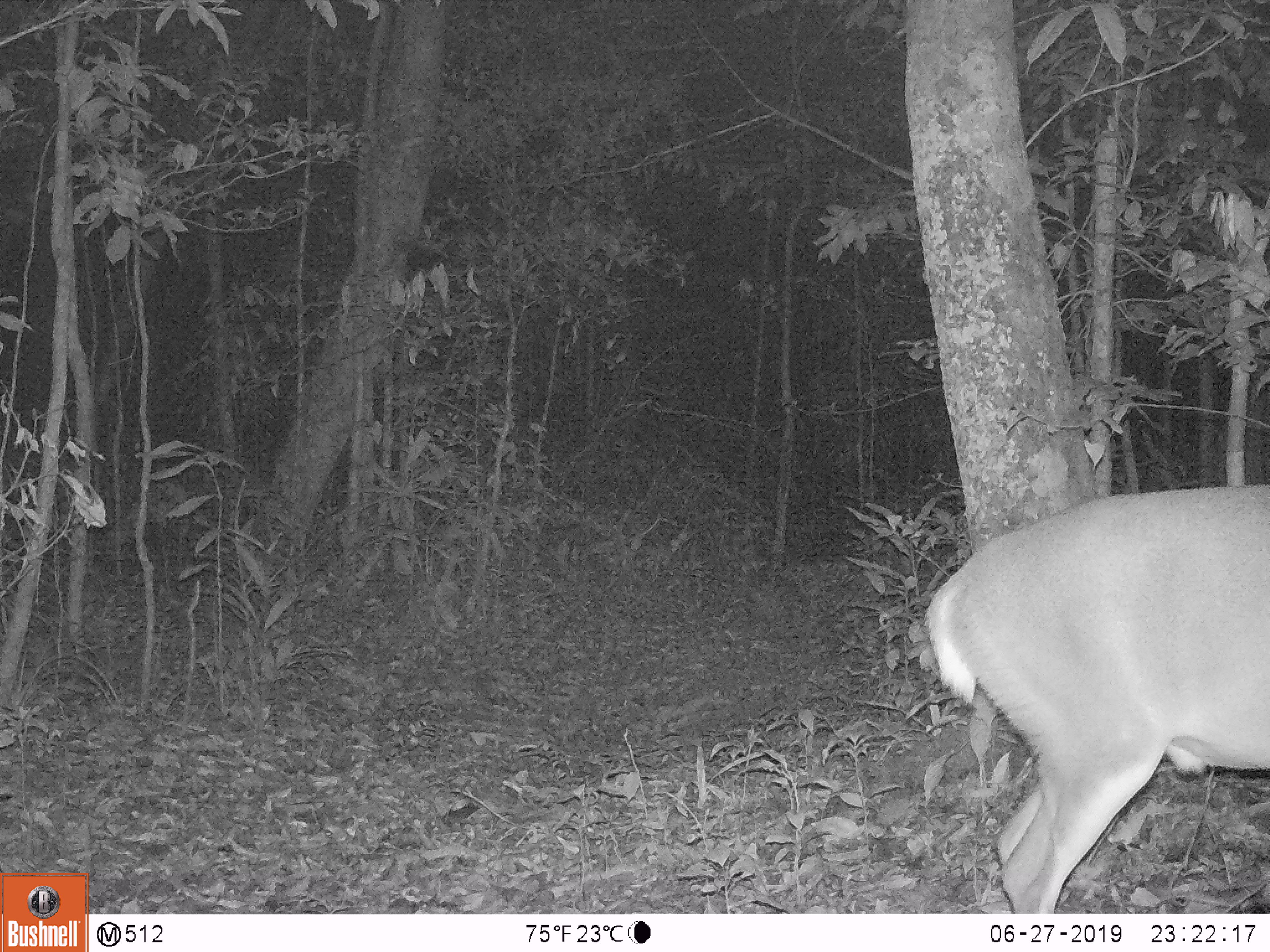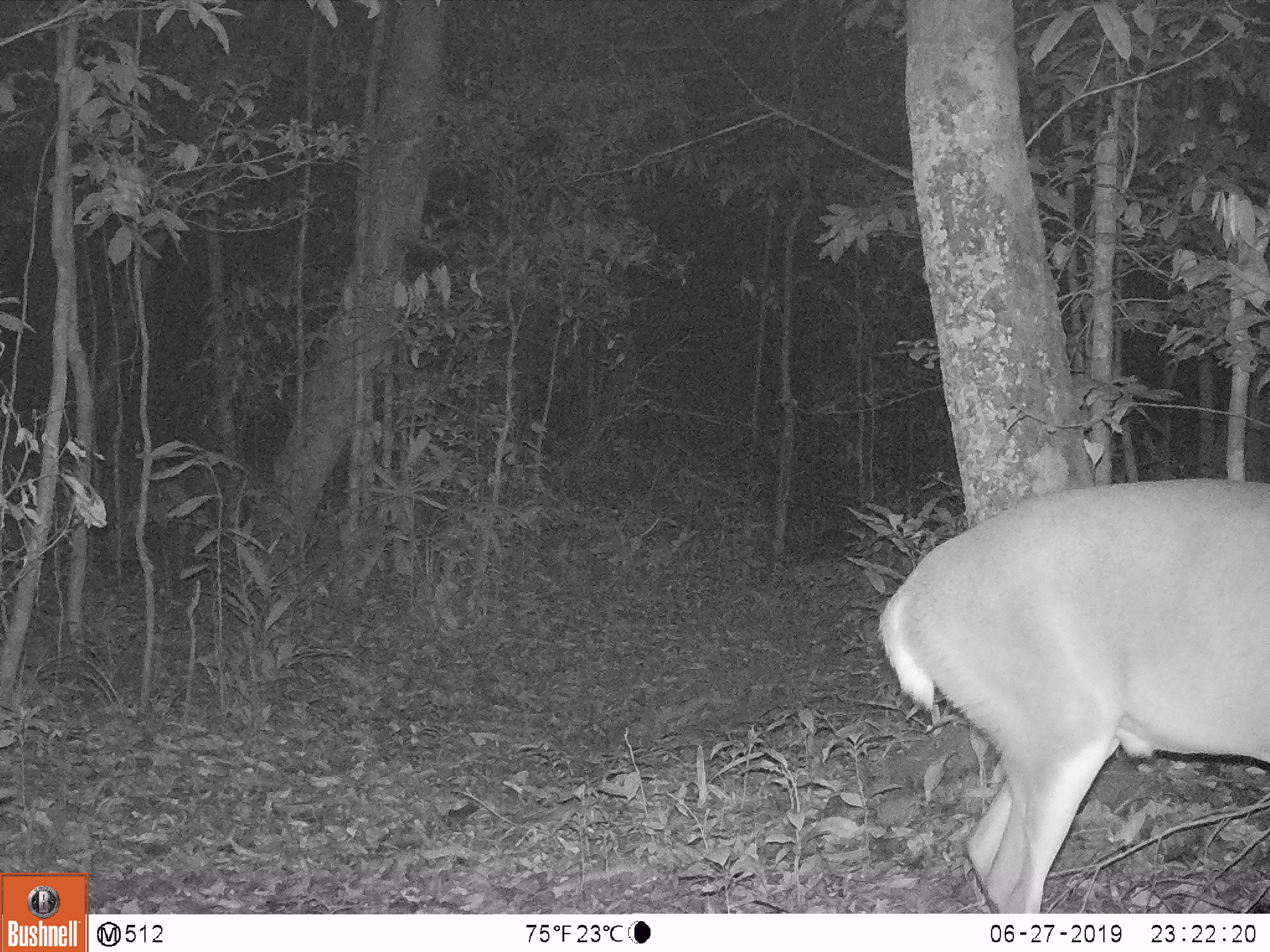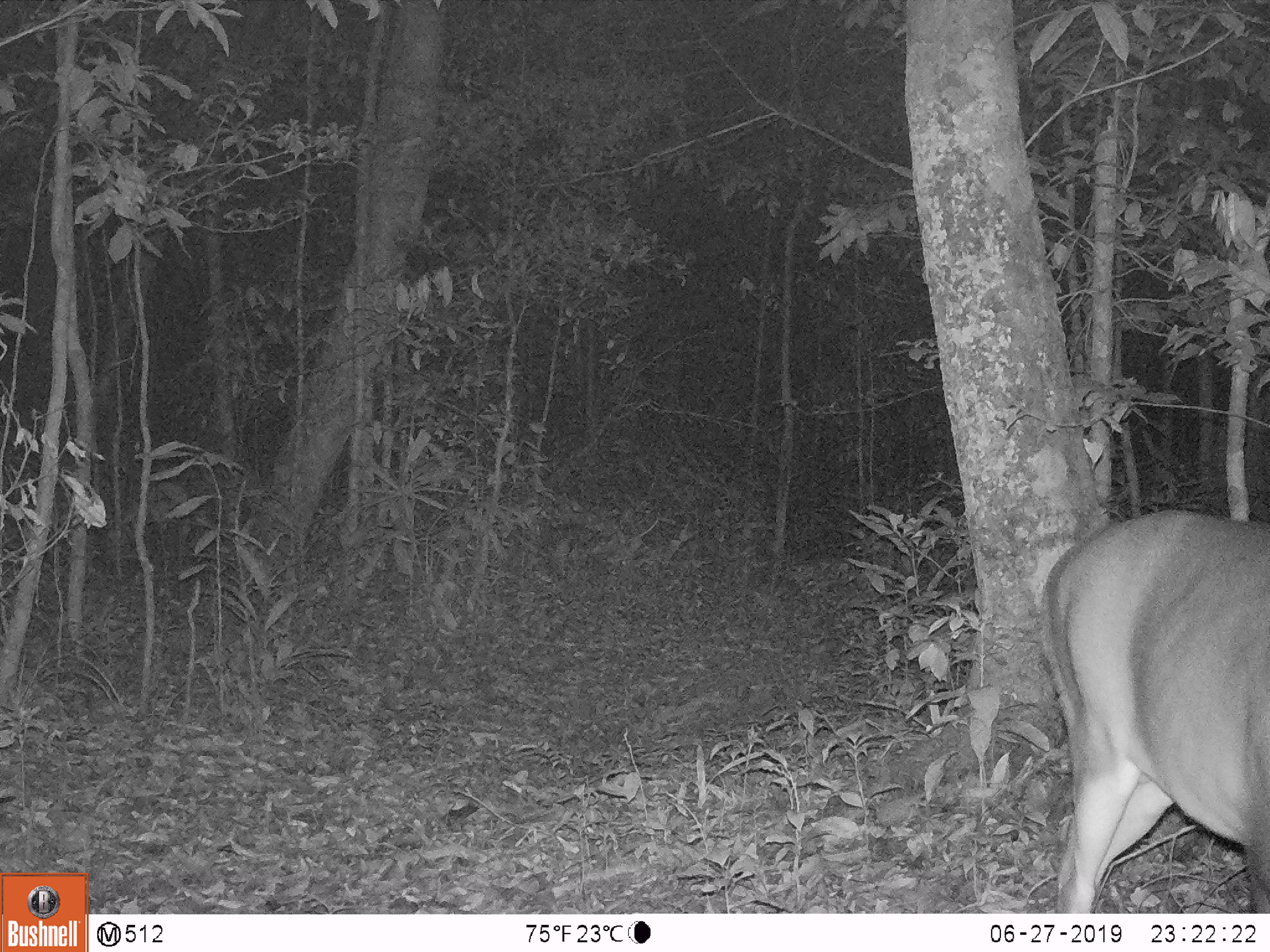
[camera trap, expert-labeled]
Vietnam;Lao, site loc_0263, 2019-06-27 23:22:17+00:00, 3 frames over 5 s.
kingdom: Animalia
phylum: Chordata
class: Mammalia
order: Artiodactyla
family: Cervidae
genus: Muntiacus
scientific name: Muntiacus vuquangensis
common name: large-antlered muntjac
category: large antlered muntjac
Large antlered muntjac (large-antlered muntjac) (Muntiacus vuquangensis). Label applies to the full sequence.